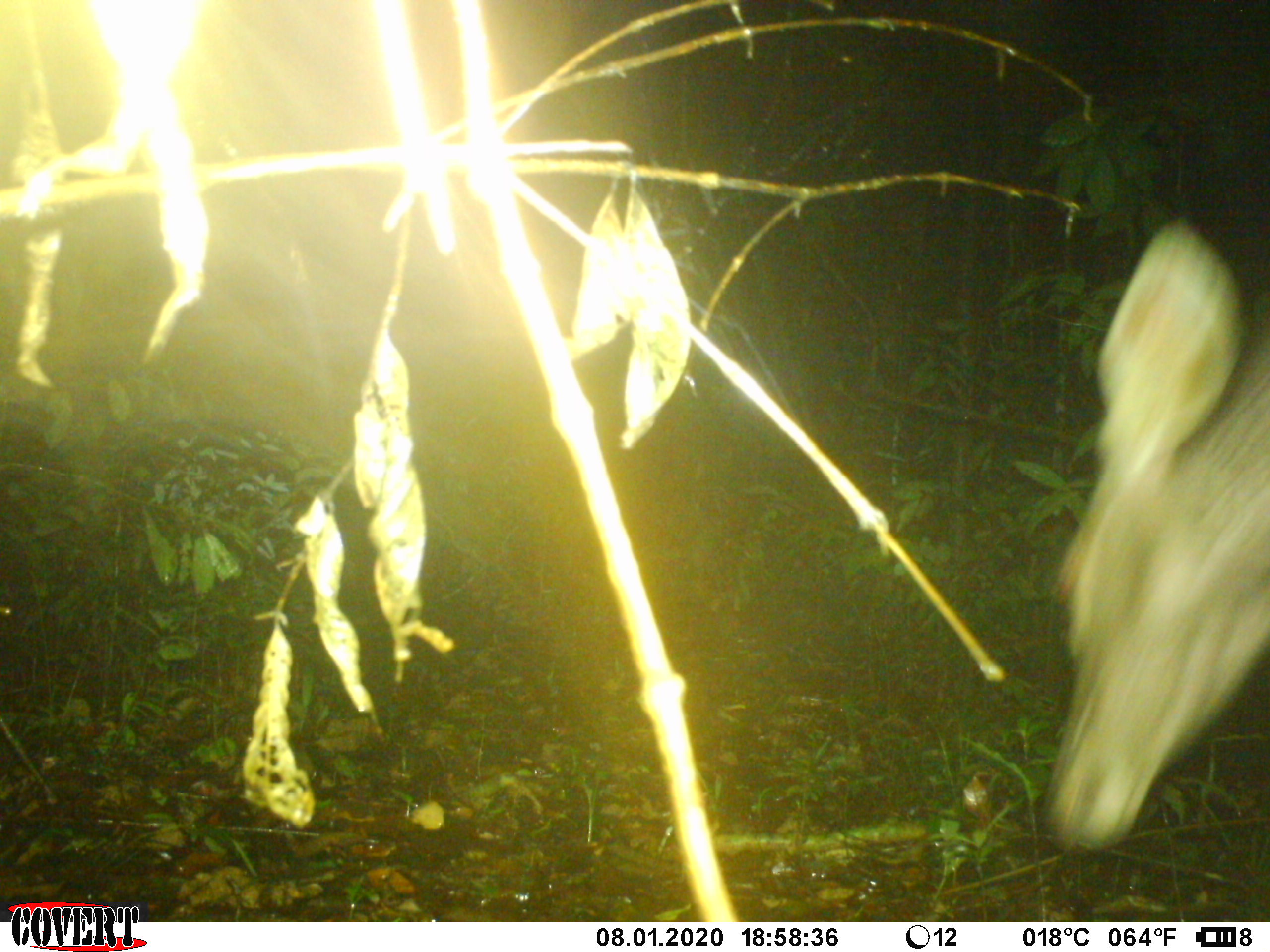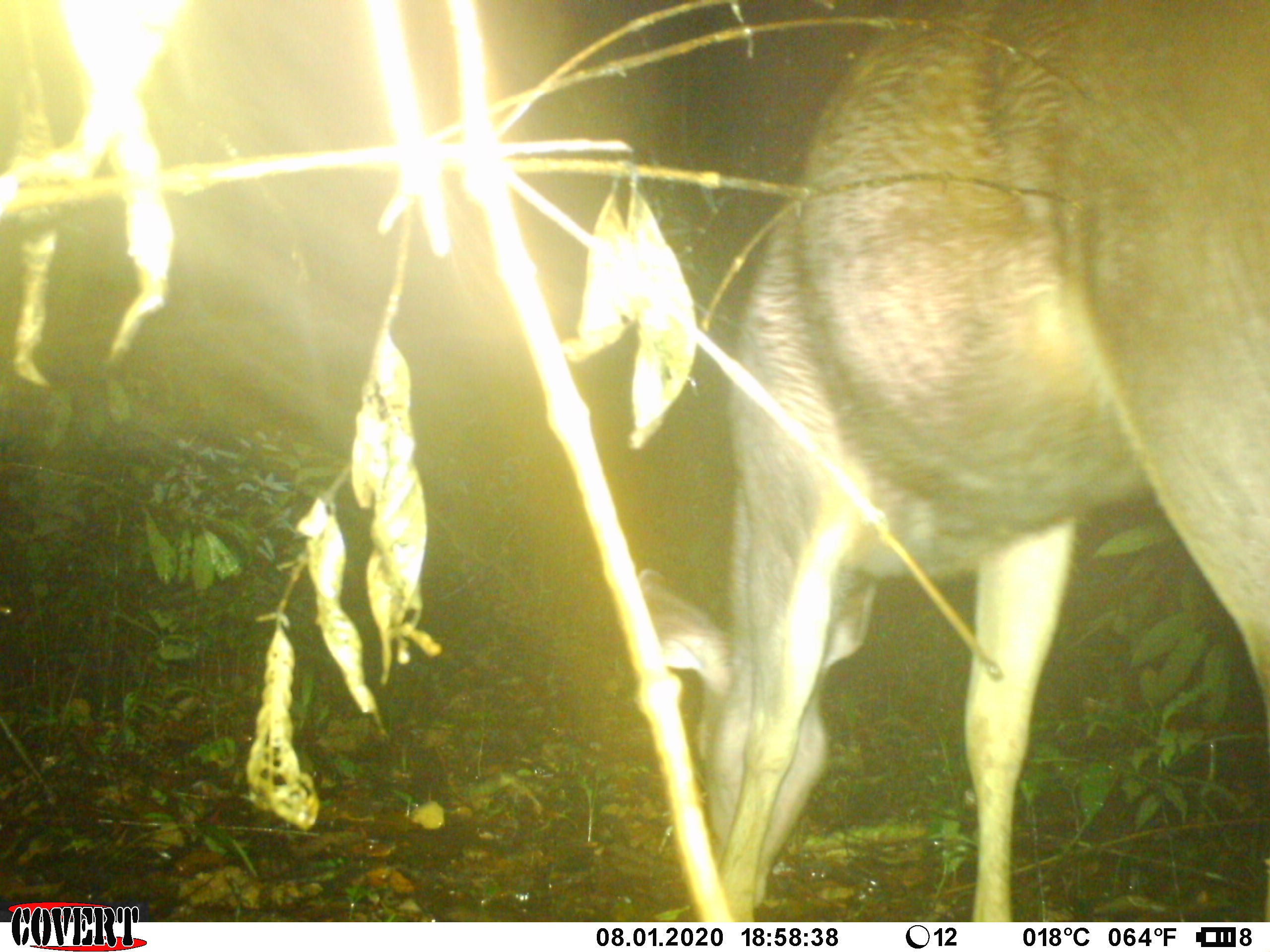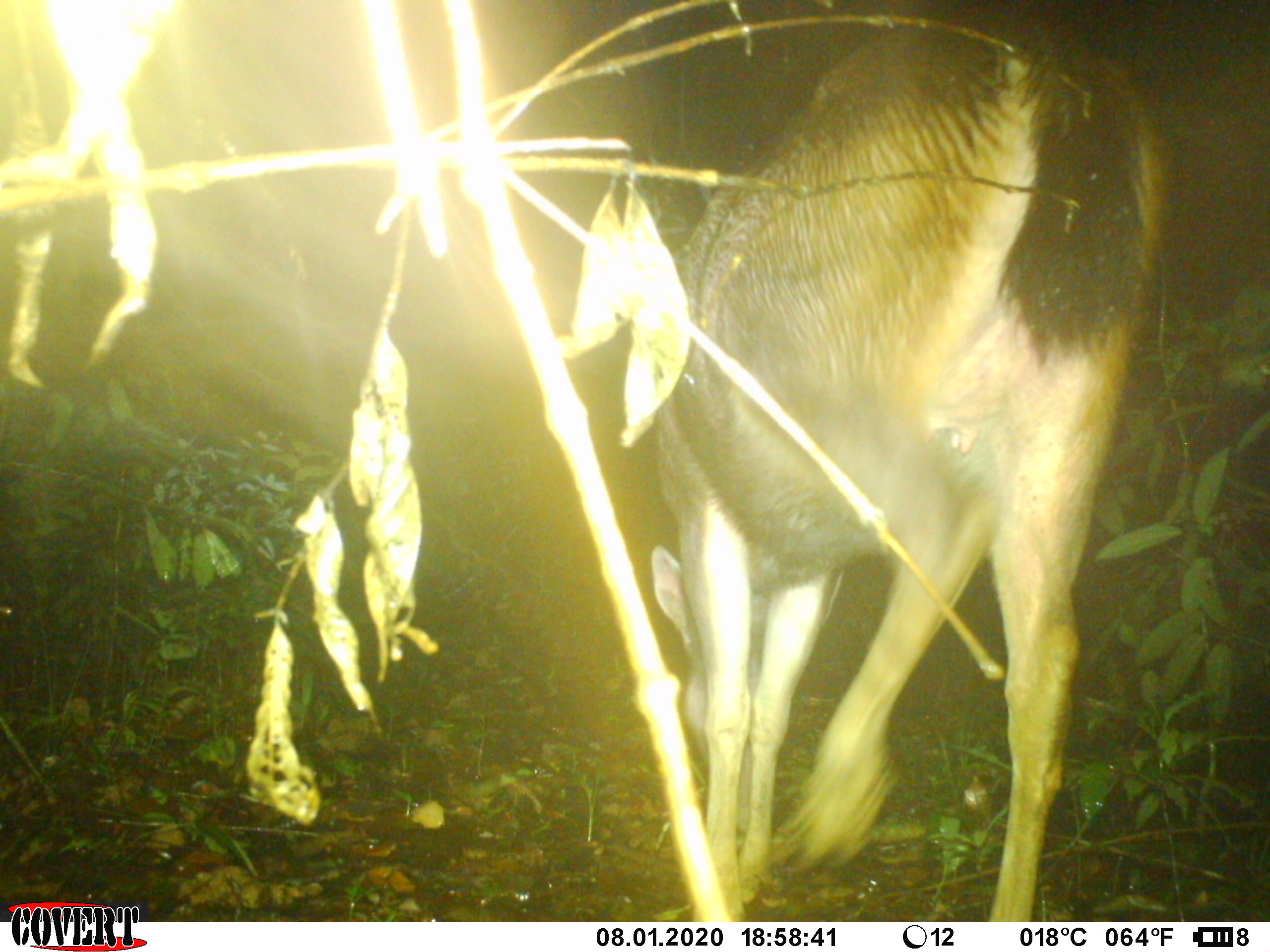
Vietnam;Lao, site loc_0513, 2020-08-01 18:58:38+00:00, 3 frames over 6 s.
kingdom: Animalia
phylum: Chordata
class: Mammalia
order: Artiodactyla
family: Cervidae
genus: Rusa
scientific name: Rusa unicolor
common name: sambar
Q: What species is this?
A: Sambar (Rusa unicolor).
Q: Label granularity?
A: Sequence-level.